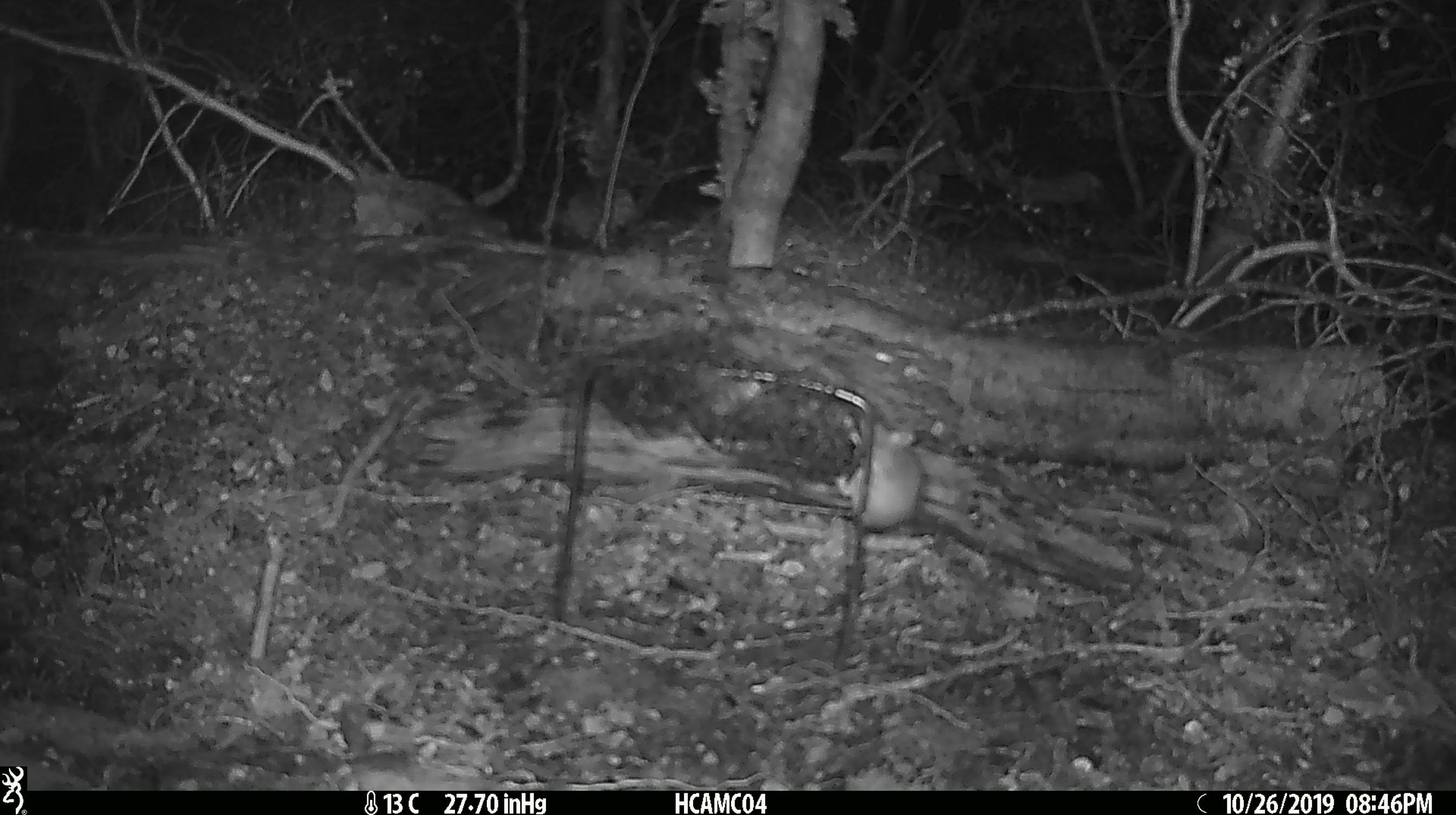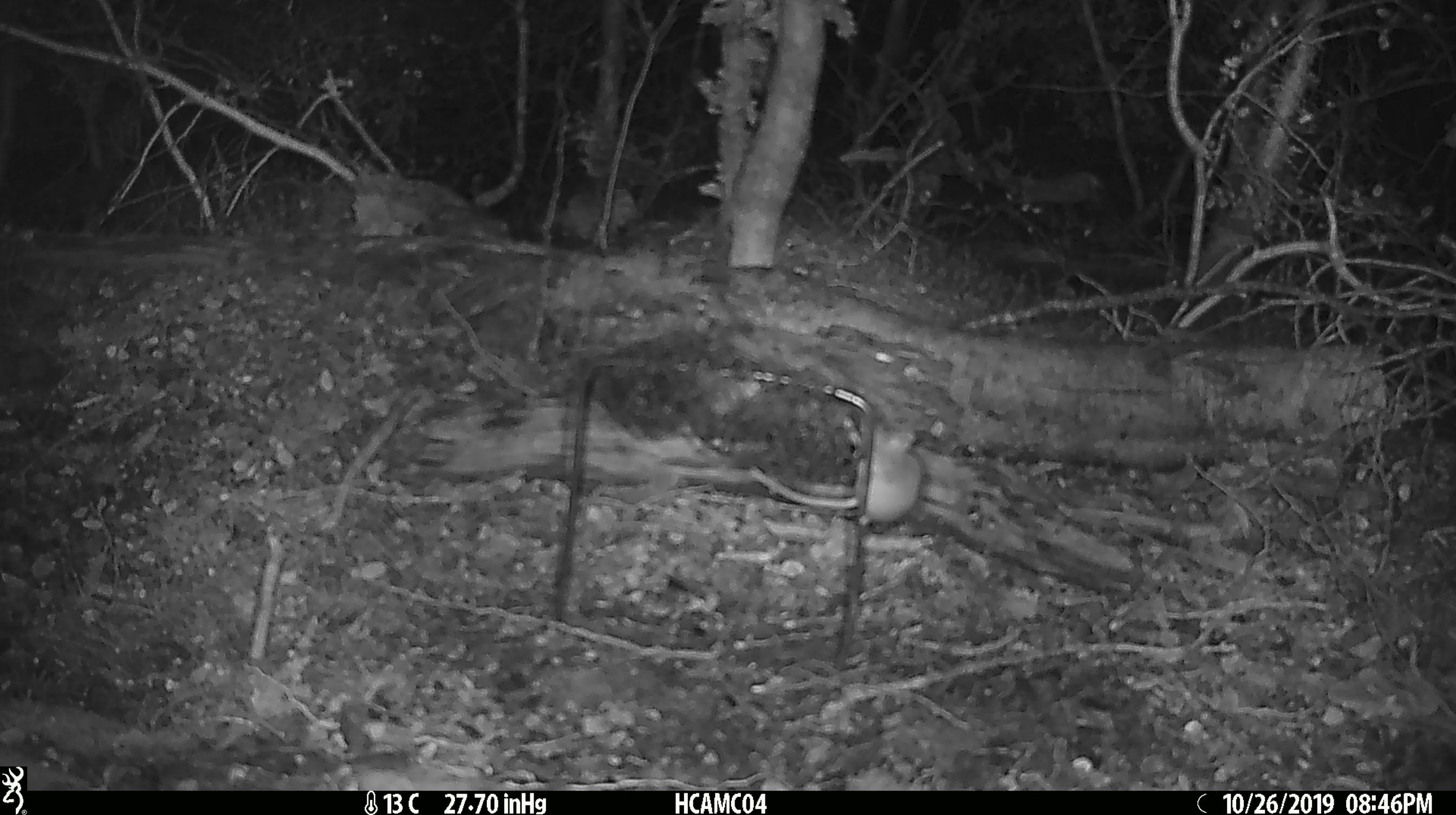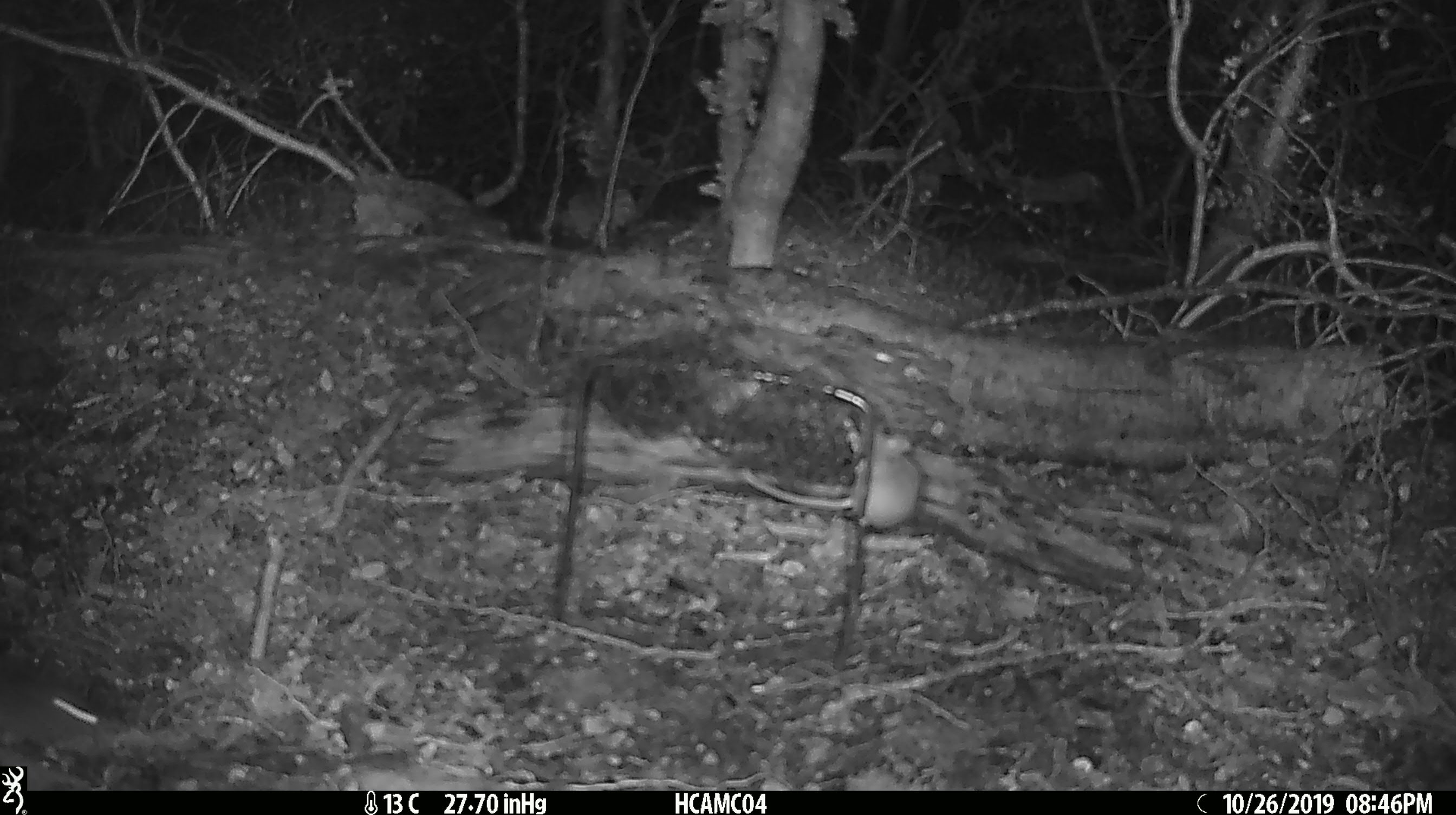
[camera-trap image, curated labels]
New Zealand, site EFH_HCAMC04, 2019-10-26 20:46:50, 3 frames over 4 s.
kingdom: Animalia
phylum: Chordata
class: Mammalia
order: Rodentia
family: Muridae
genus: Mus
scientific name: Mus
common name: mouse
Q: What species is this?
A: Mouse (Mus).